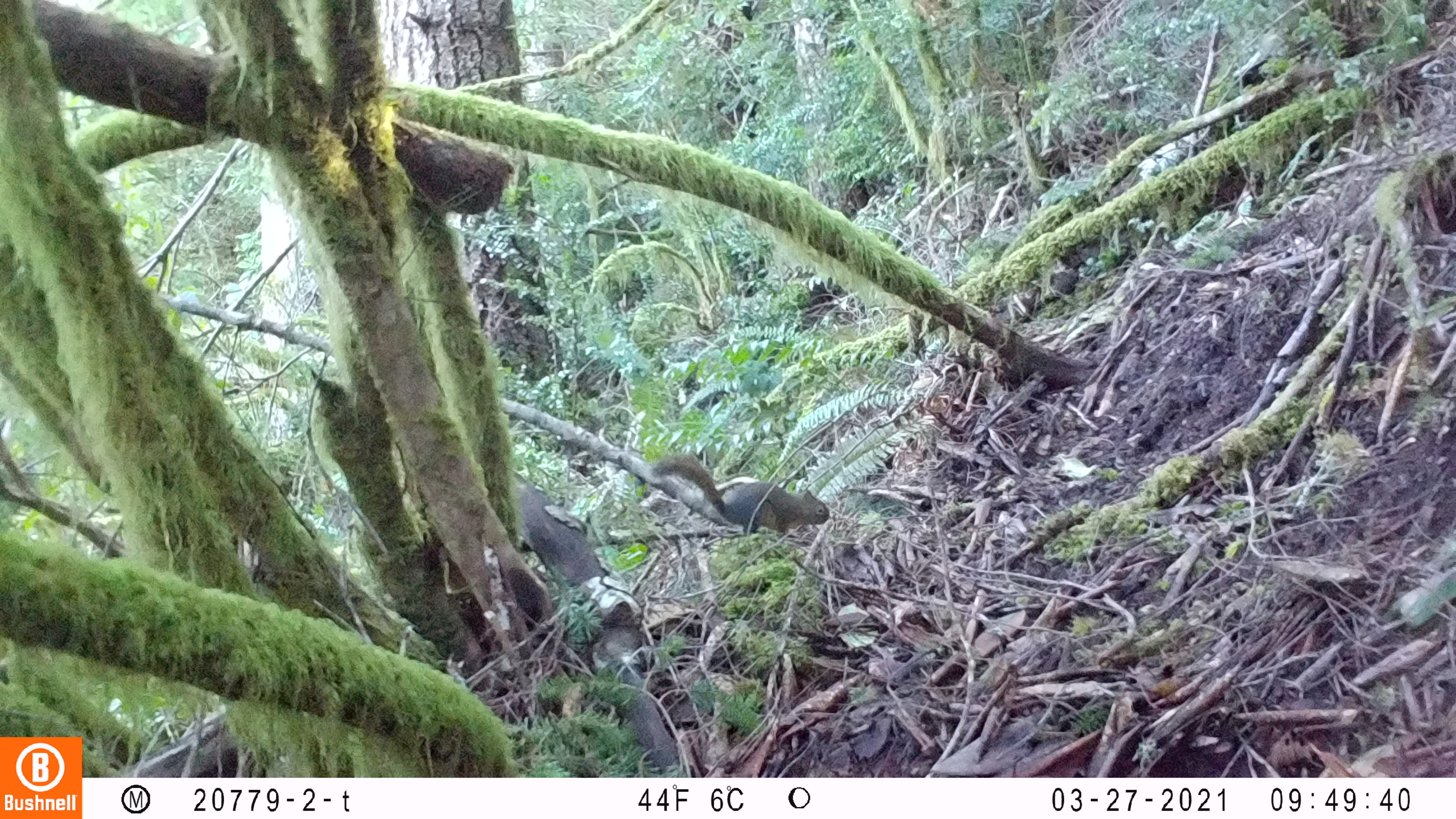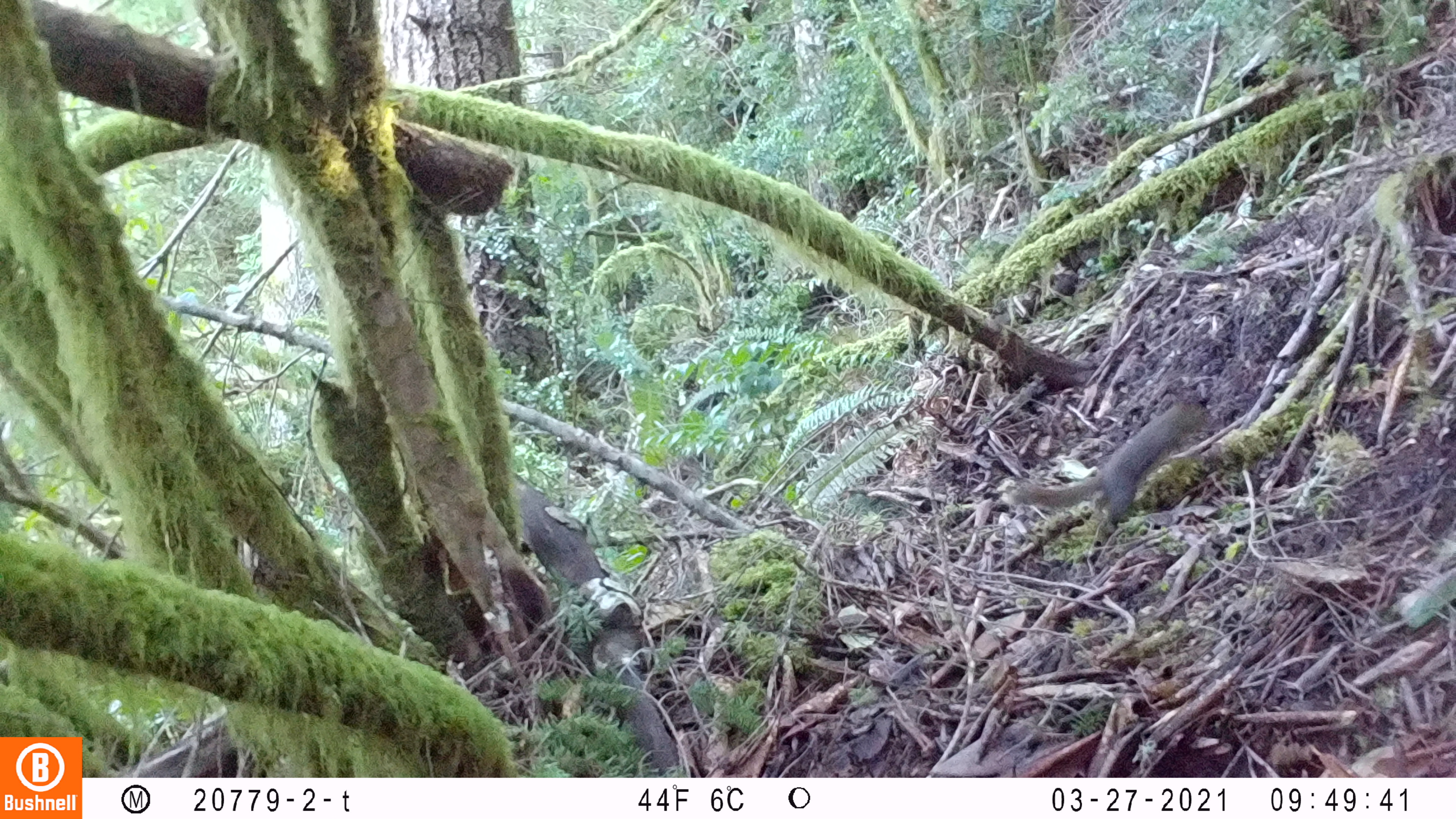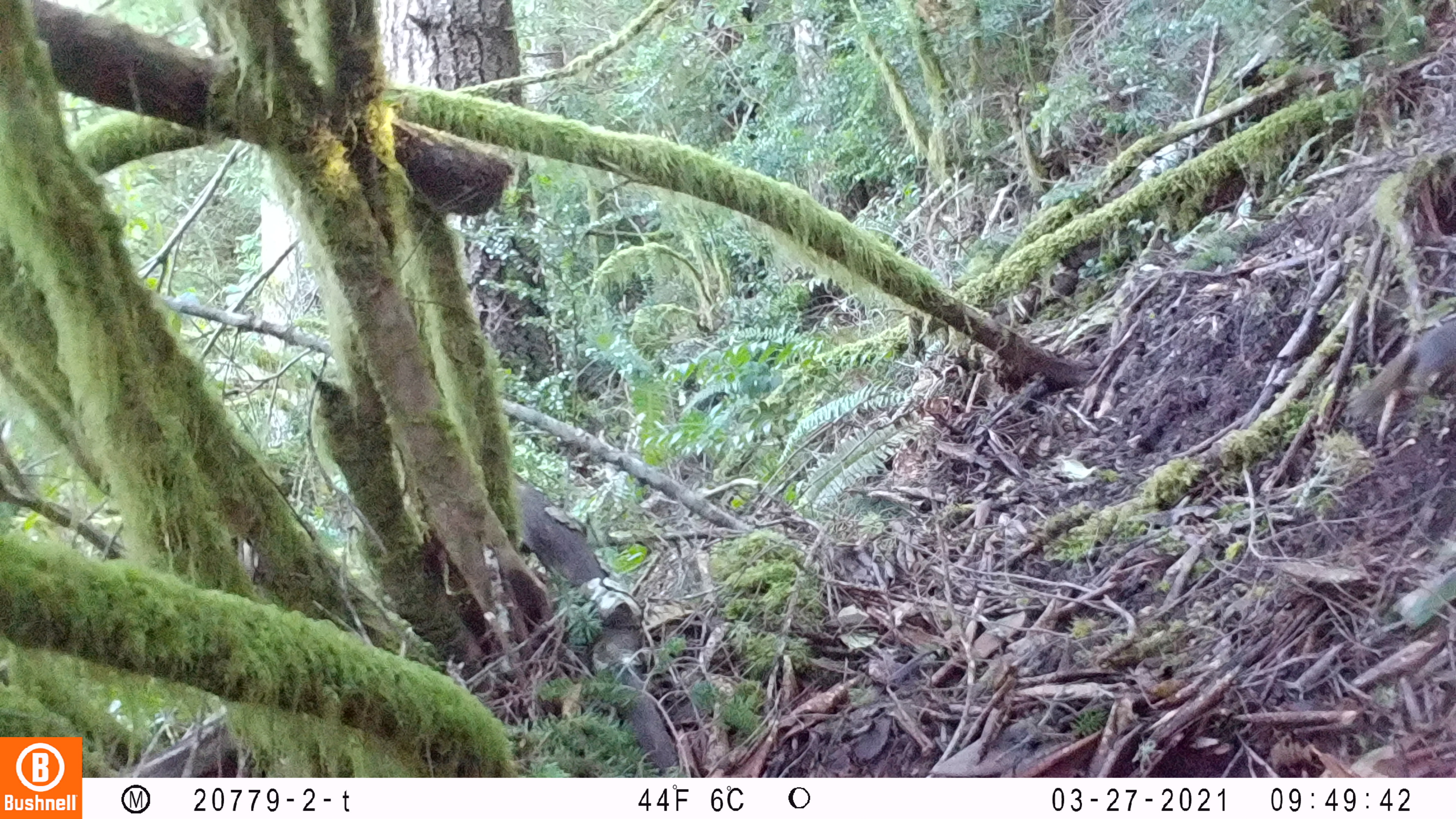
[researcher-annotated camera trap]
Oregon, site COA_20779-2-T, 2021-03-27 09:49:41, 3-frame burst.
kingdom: Animalia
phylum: Chordata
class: Mammalia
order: Rodentia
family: Sciuridae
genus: Tamiasciurus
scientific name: Tamiasciurus douglasii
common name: douglas squirrel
Douglas squirrel (Tamiasciurus douglasii).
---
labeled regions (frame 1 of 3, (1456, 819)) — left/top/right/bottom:
douglas squirrel: 641/438/856/565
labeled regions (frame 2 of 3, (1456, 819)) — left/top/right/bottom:
douglas squirrel: 998/364/1229/565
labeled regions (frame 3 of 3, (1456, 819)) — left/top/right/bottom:
douglas squirrel: 1333/303/1455/445